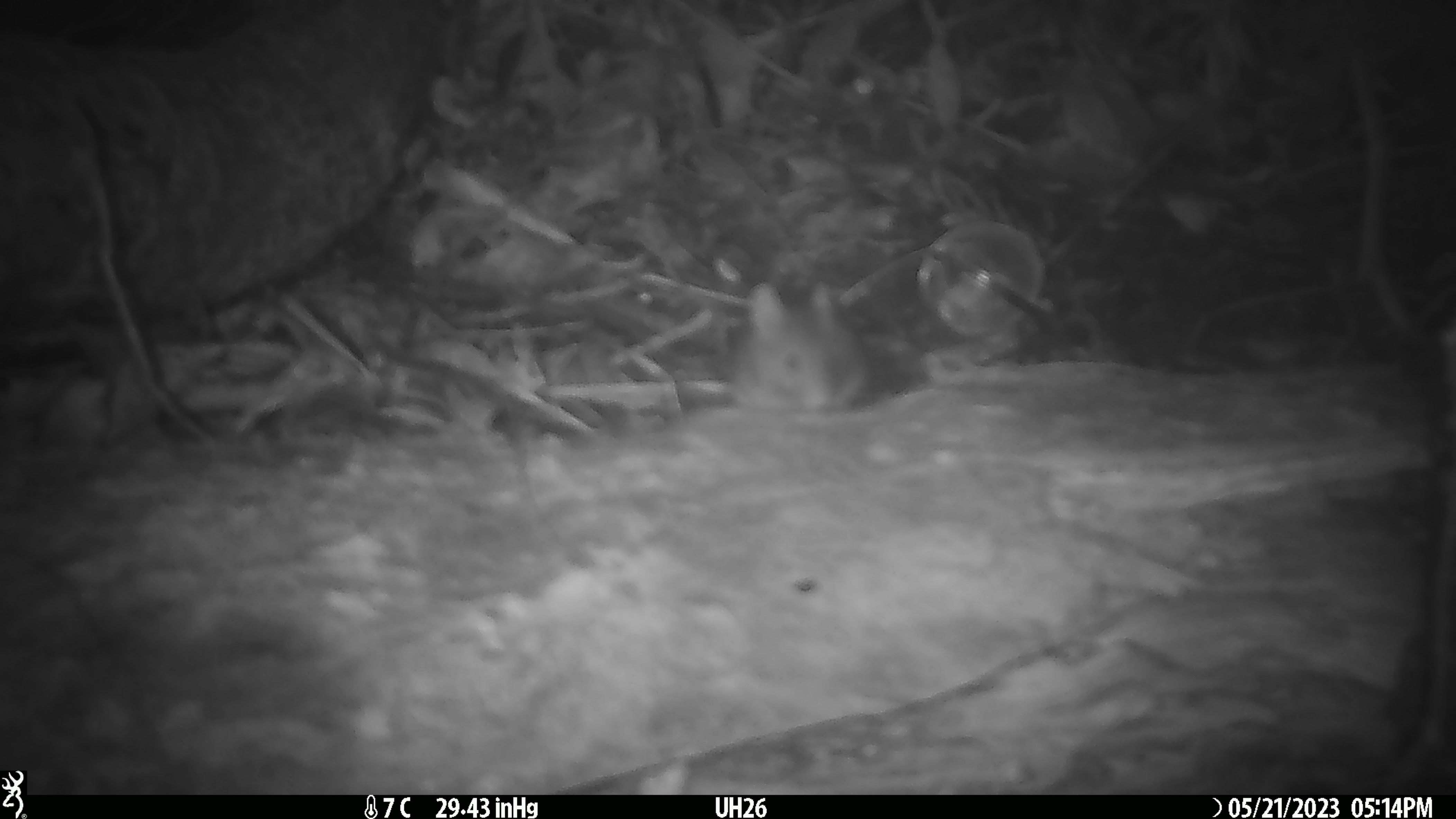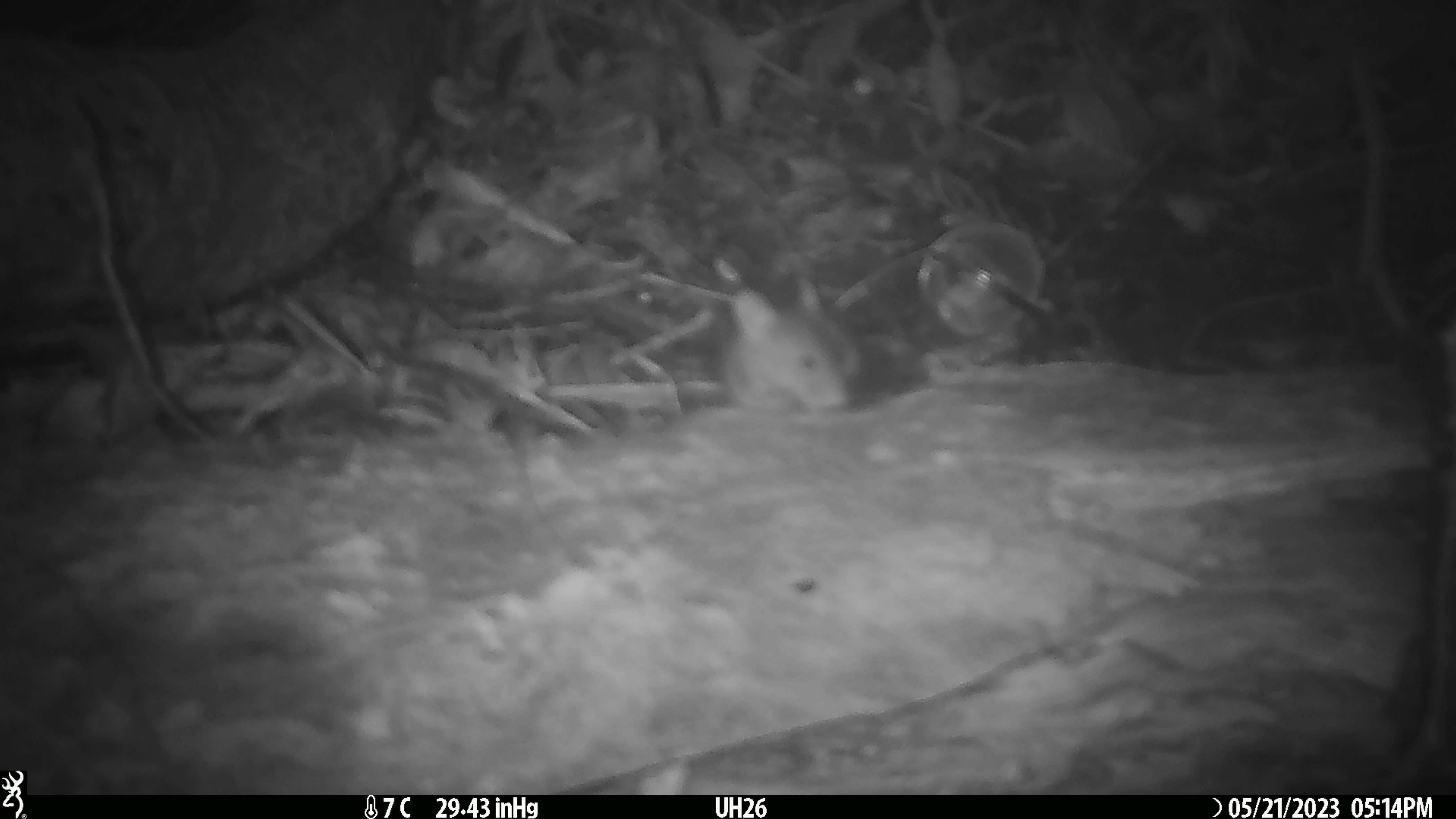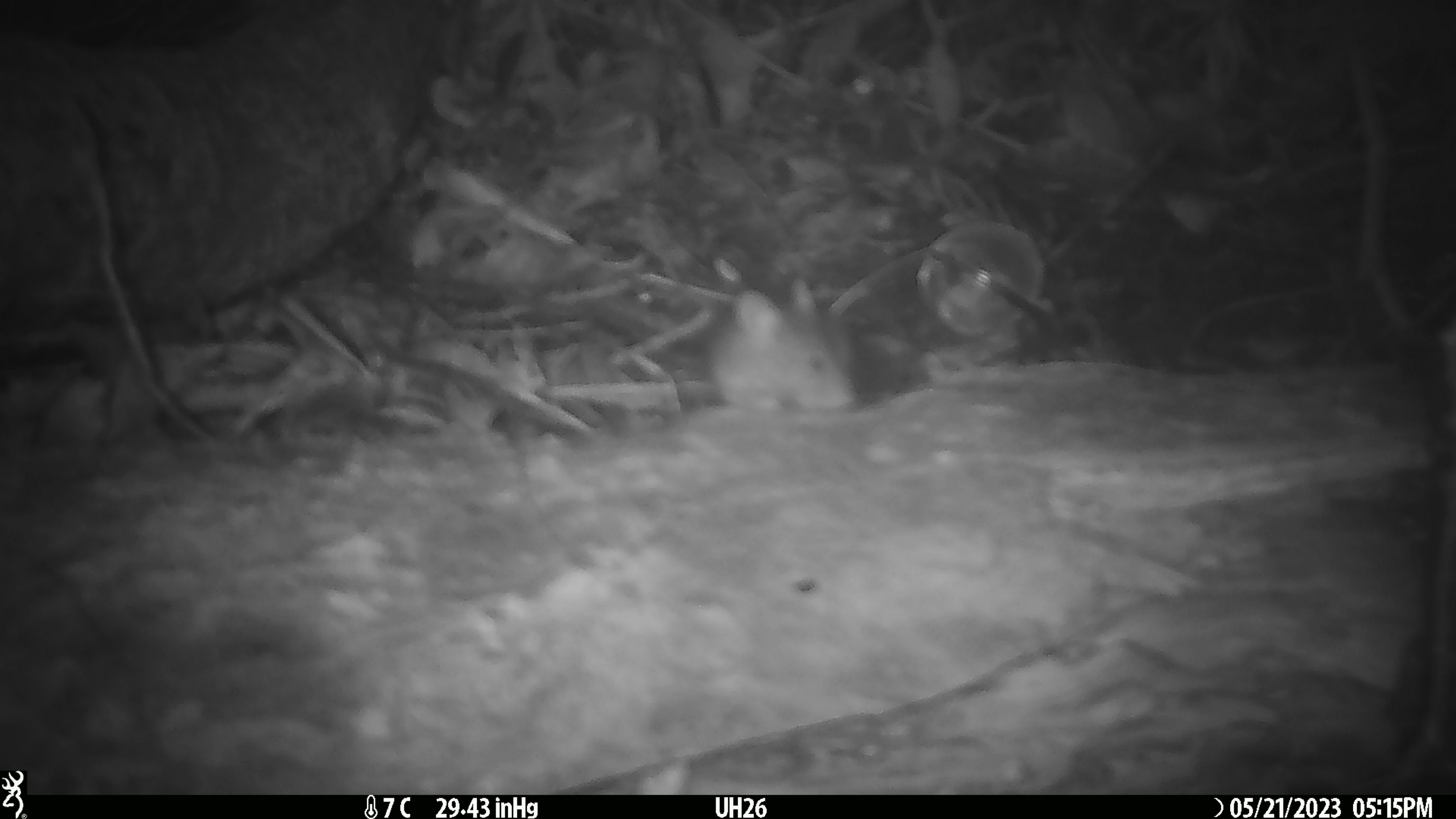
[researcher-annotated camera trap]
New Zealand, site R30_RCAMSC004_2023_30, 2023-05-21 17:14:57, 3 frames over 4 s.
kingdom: Animalia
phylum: Chordata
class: Mammalia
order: Rodentia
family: Muridae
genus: Mus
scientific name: Mus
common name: mouse